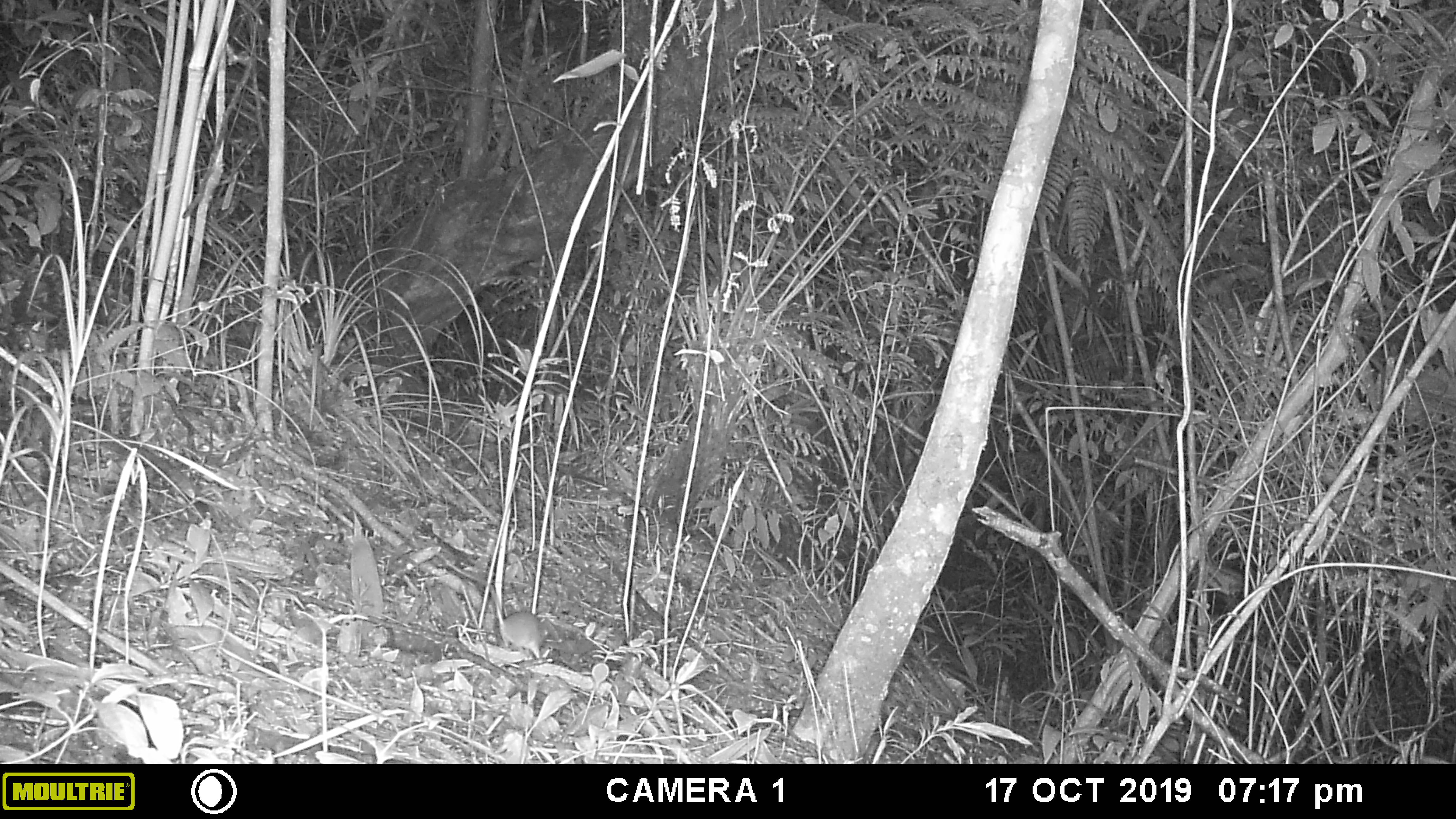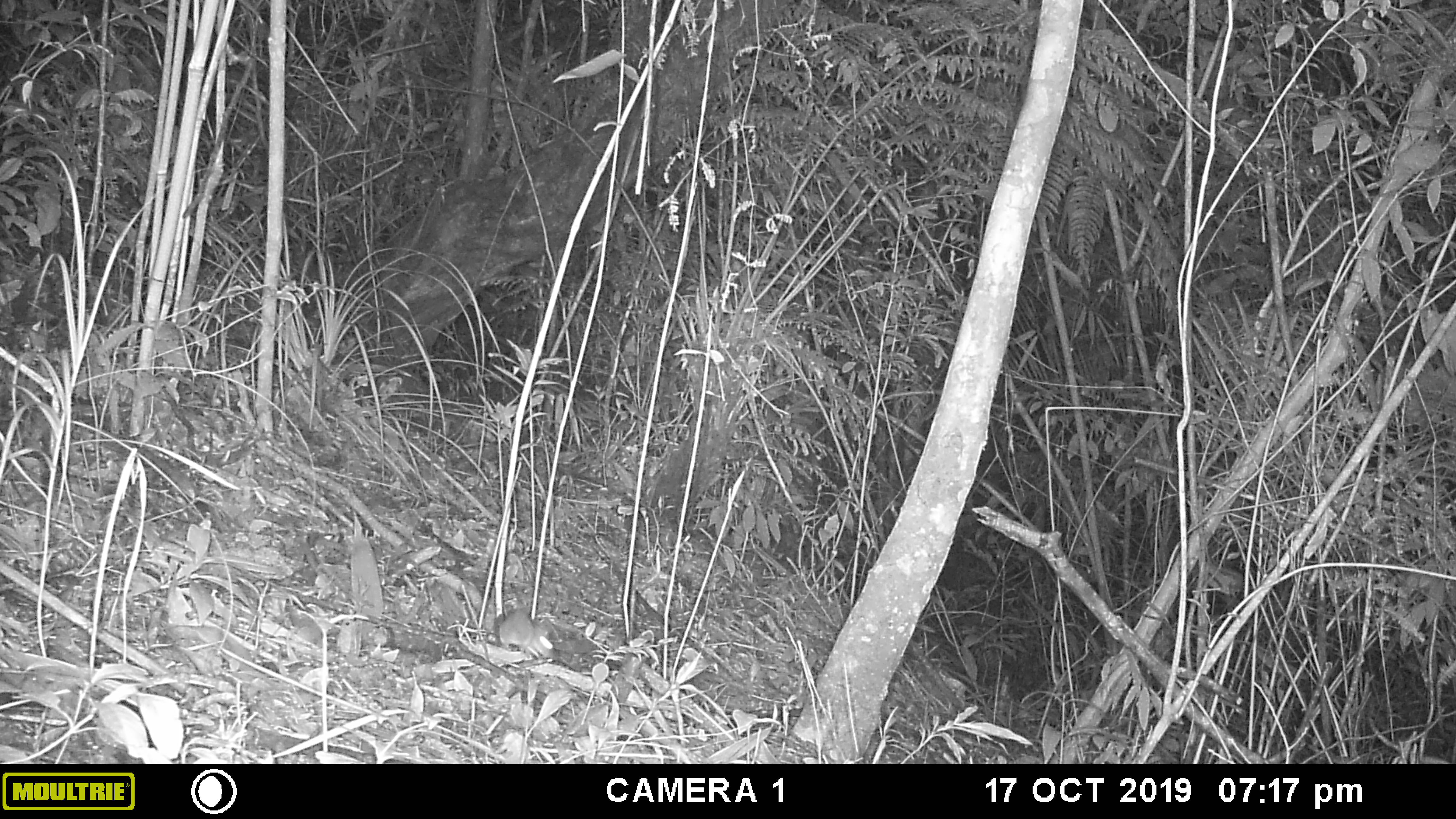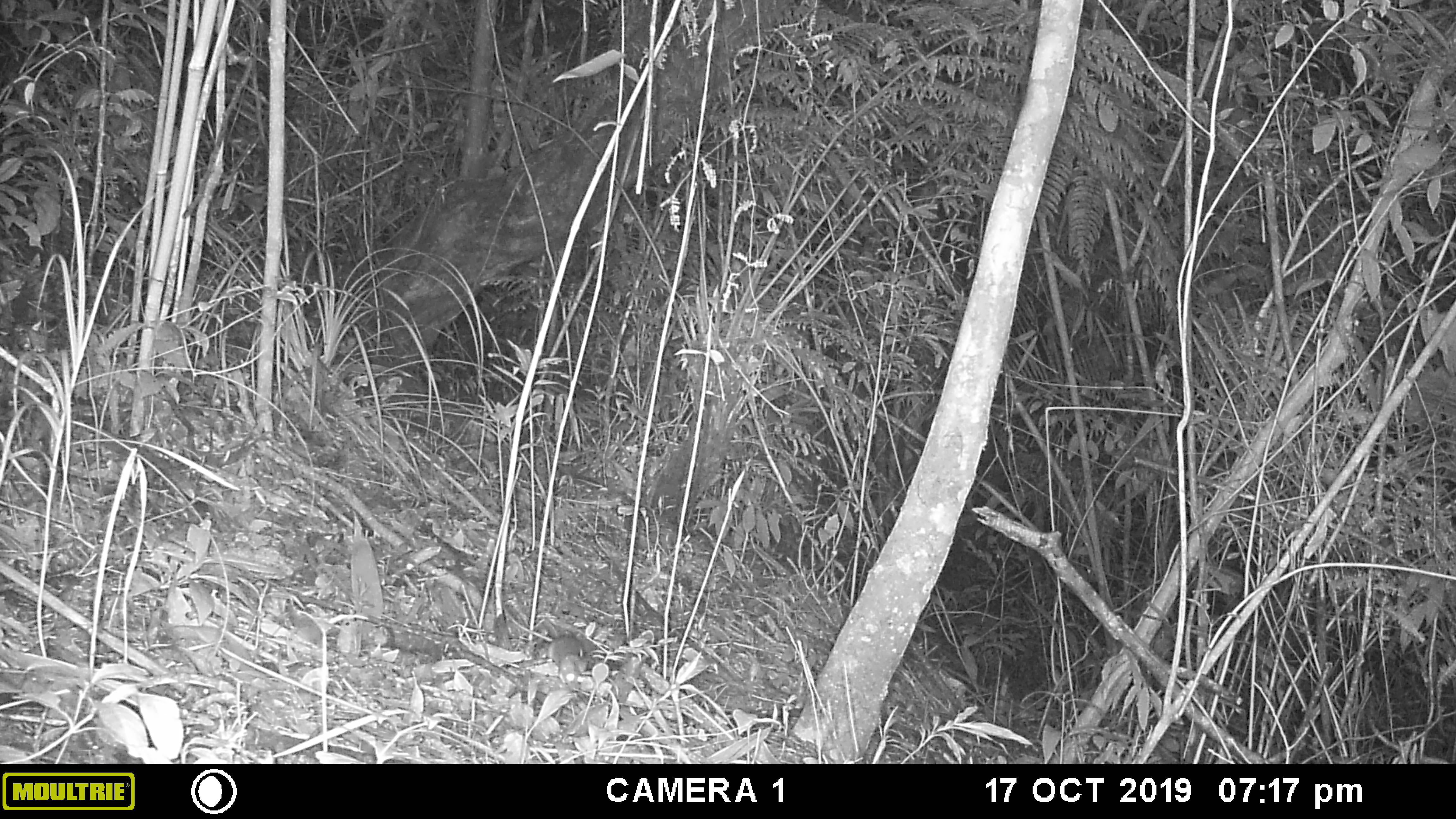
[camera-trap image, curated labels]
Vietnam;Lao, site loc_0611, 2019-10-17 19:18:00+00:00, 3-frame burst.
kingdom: Animalia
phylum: Chordata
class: Mammalia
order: Rodentia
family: Muridae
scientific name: Muridae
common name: old-world mice and rats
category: unidentified murid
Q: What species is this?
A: Unidentified murid (old-world mice and rats) (Muridae).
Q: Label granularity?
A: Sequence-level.